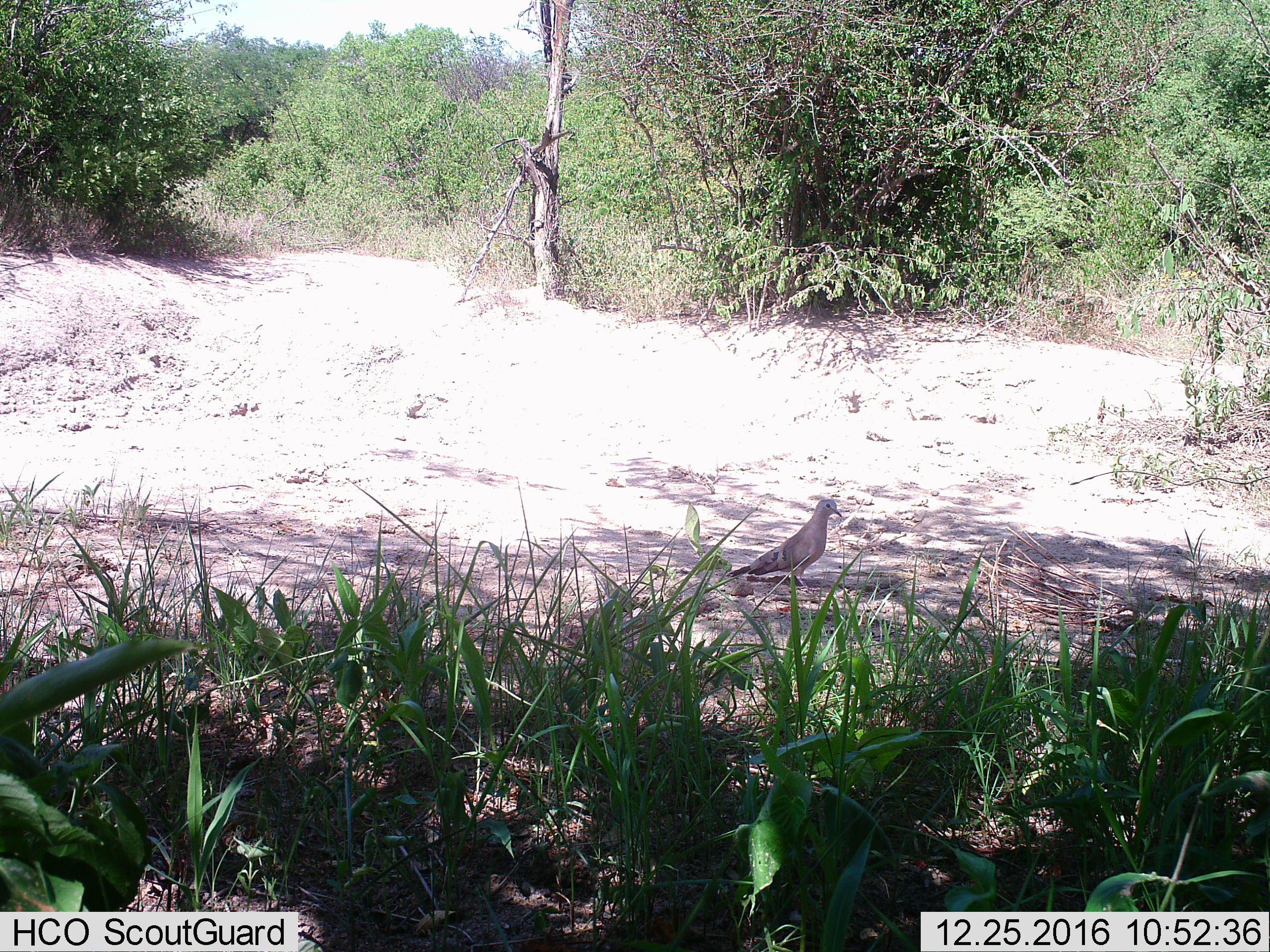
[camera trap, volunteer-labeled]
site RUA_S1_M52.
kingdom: Animalia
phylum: Chordata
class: Aves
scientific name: Aves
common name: bird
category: birdother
Birdother (bird) (Aves), count 1. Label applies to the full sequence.